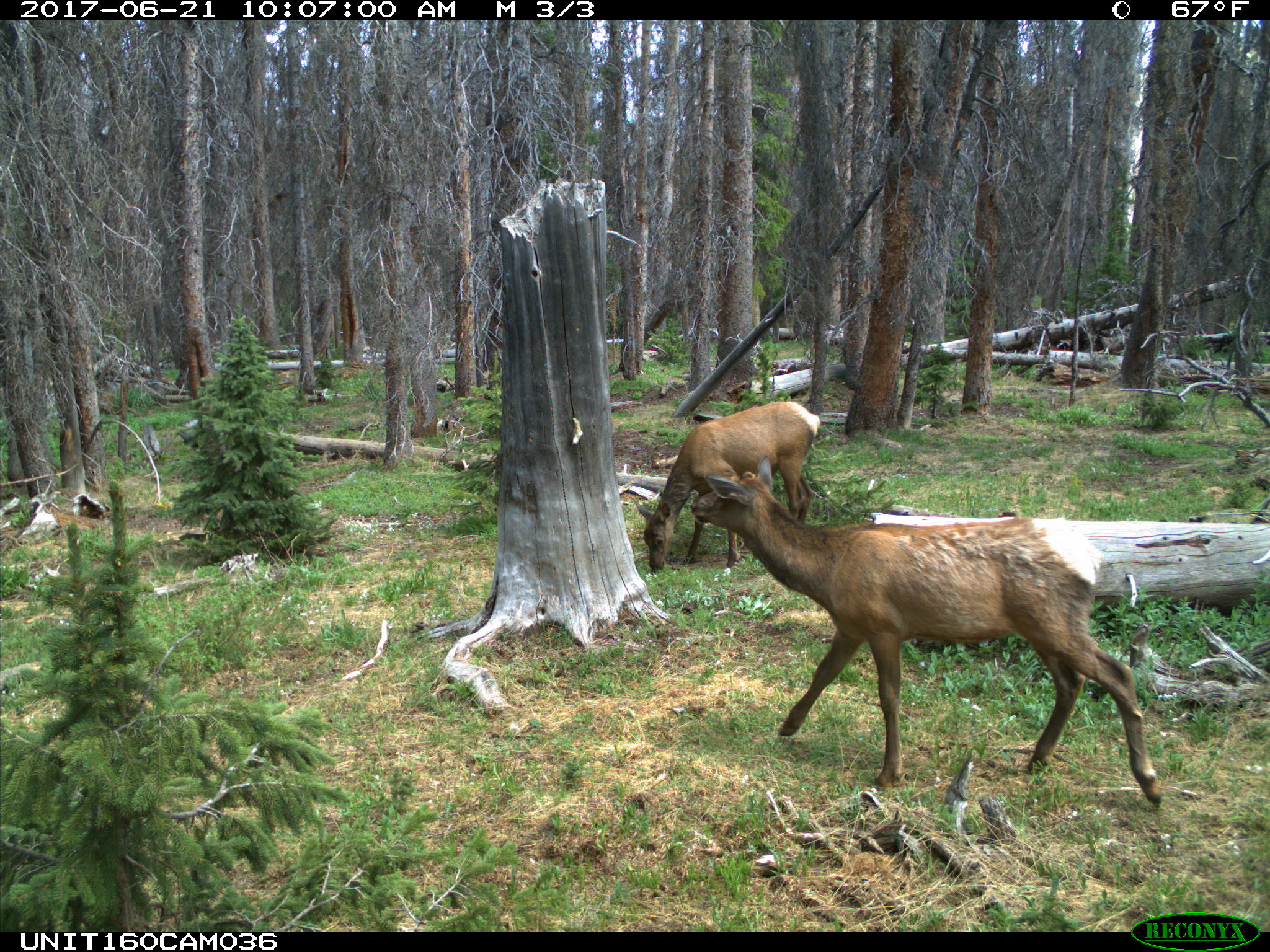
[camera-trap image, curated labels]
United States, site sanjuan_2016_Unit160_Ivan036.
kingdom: Animalia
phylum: Chordata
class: Mammalia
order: Artiodactyla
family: Cervidae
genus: Cervus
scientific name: Cervus elaphus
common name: red deer